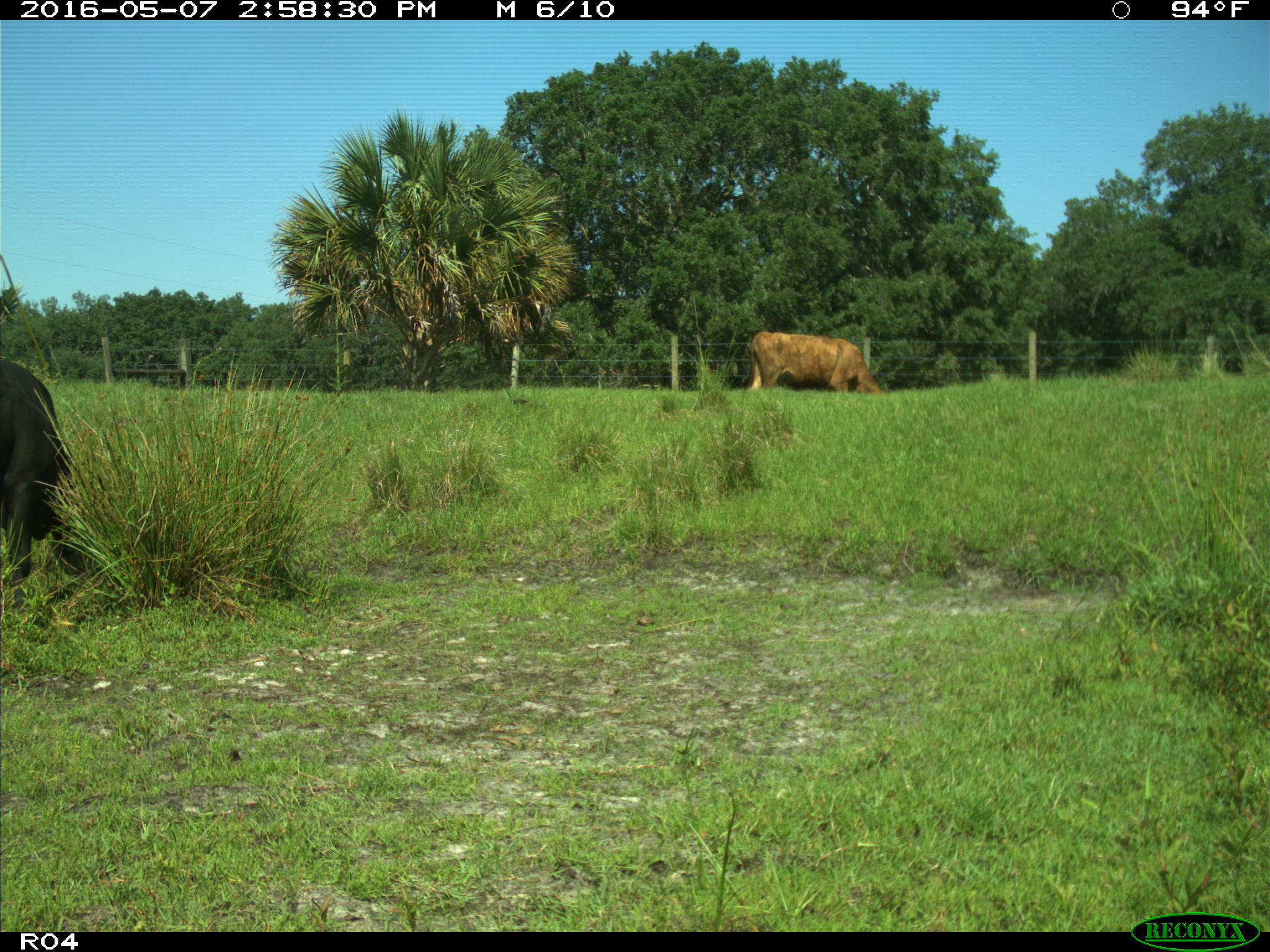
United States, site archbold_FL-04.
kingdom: Animalia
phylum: Chordata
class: Mammalia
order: Artiodactyla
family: Bovidae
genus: Bos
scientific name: Bos taurus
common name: domestic cow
Bos taurus (domestic cow).